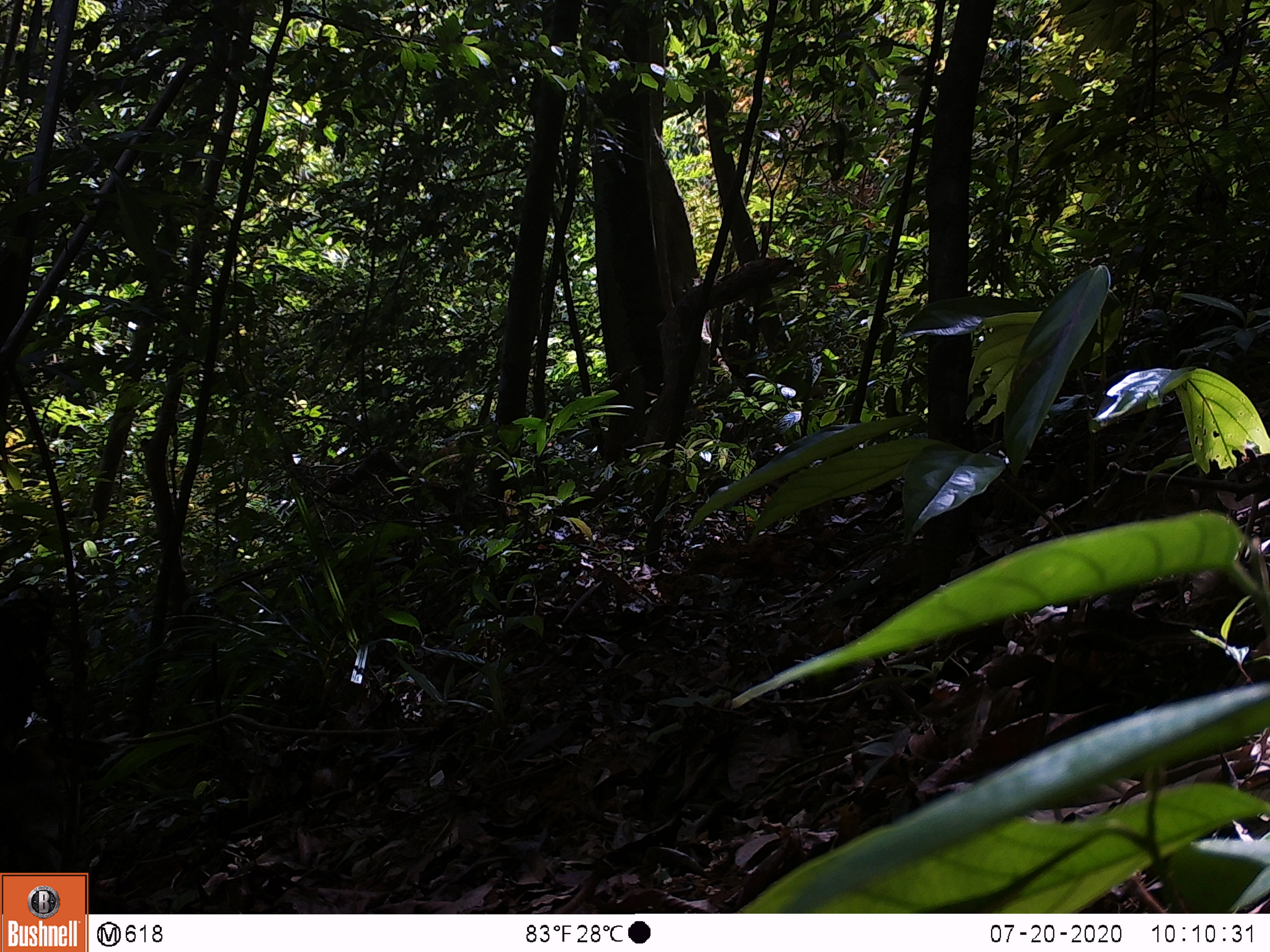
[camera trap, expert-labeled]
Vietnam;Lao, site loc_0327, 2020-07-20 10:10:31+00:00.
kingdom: Animalia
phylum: Chordata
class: Mammalia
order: Artiodactyla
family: Suidae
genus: Sus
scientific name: Sus scrofa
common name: eurasian wild pig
Eurasian wild pig (Sus scrofa). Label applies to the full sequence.